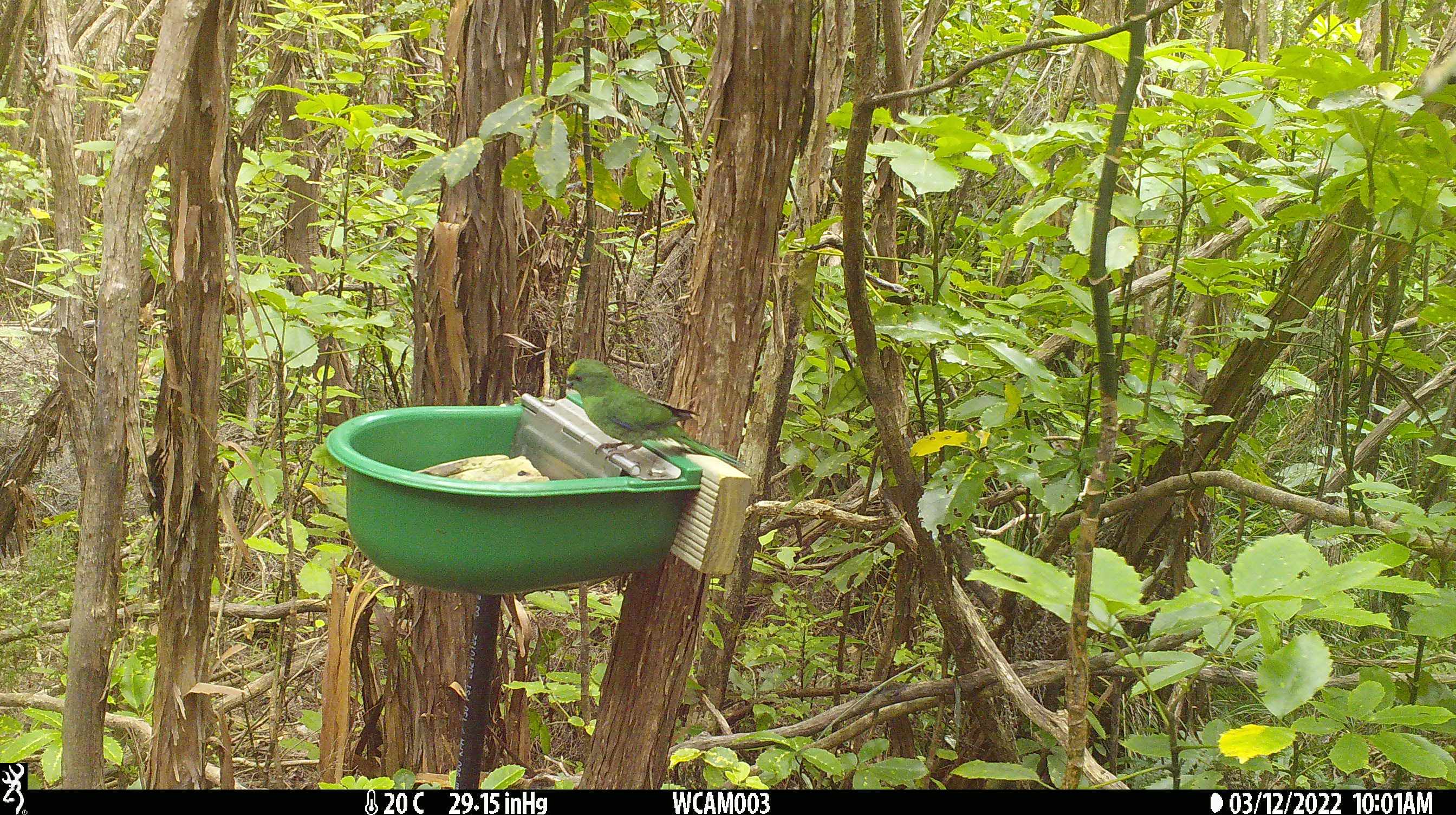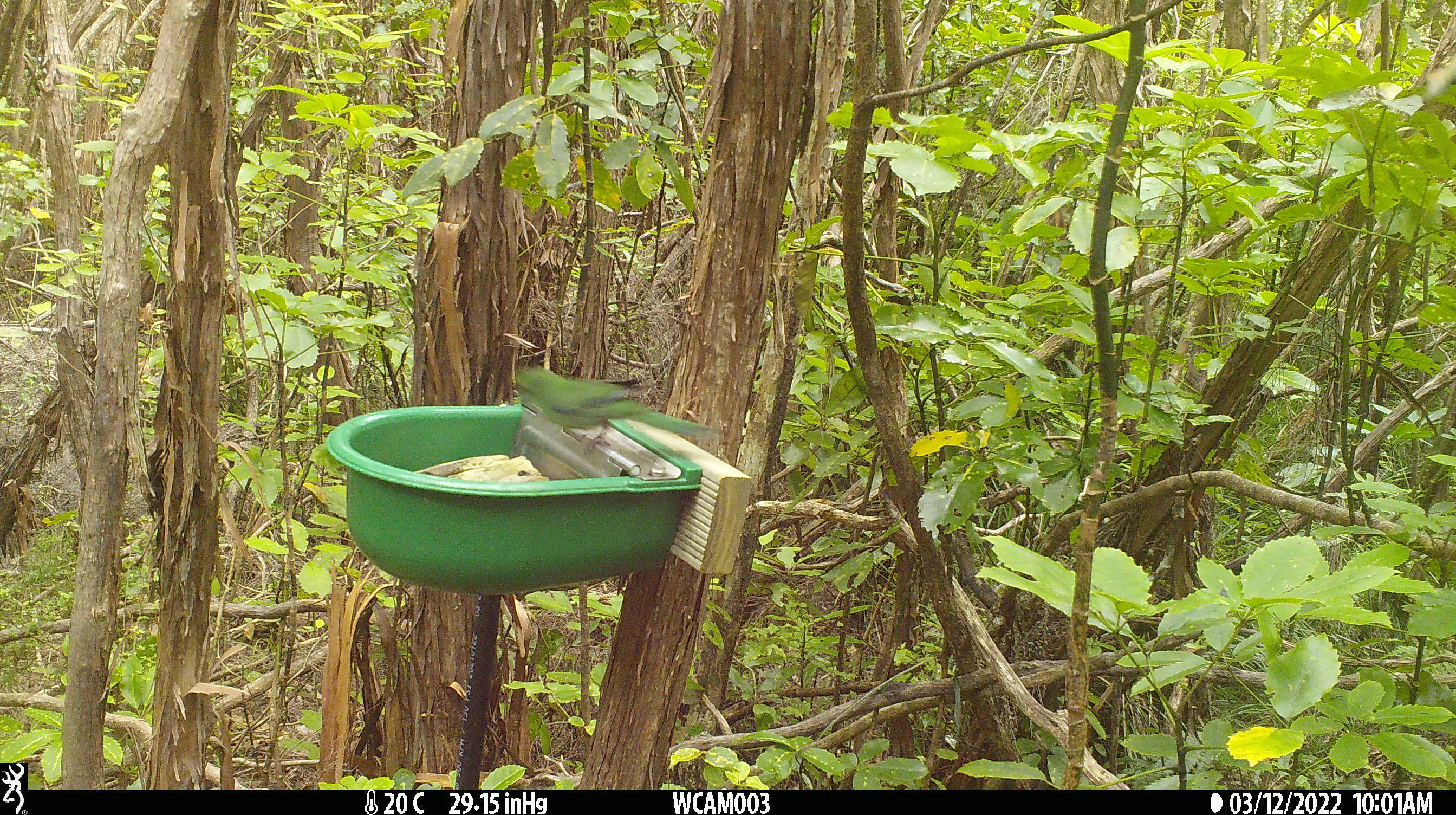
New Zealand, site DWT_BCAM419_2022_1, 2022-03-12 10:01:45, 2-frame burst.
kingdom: Animalia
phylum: Chordata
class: Aves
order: Psittaciformes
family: Psittaculidae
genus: Cyanoramphus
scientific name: Cyanoramphus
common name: parakeet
Parakeet (Cyanoramphus).